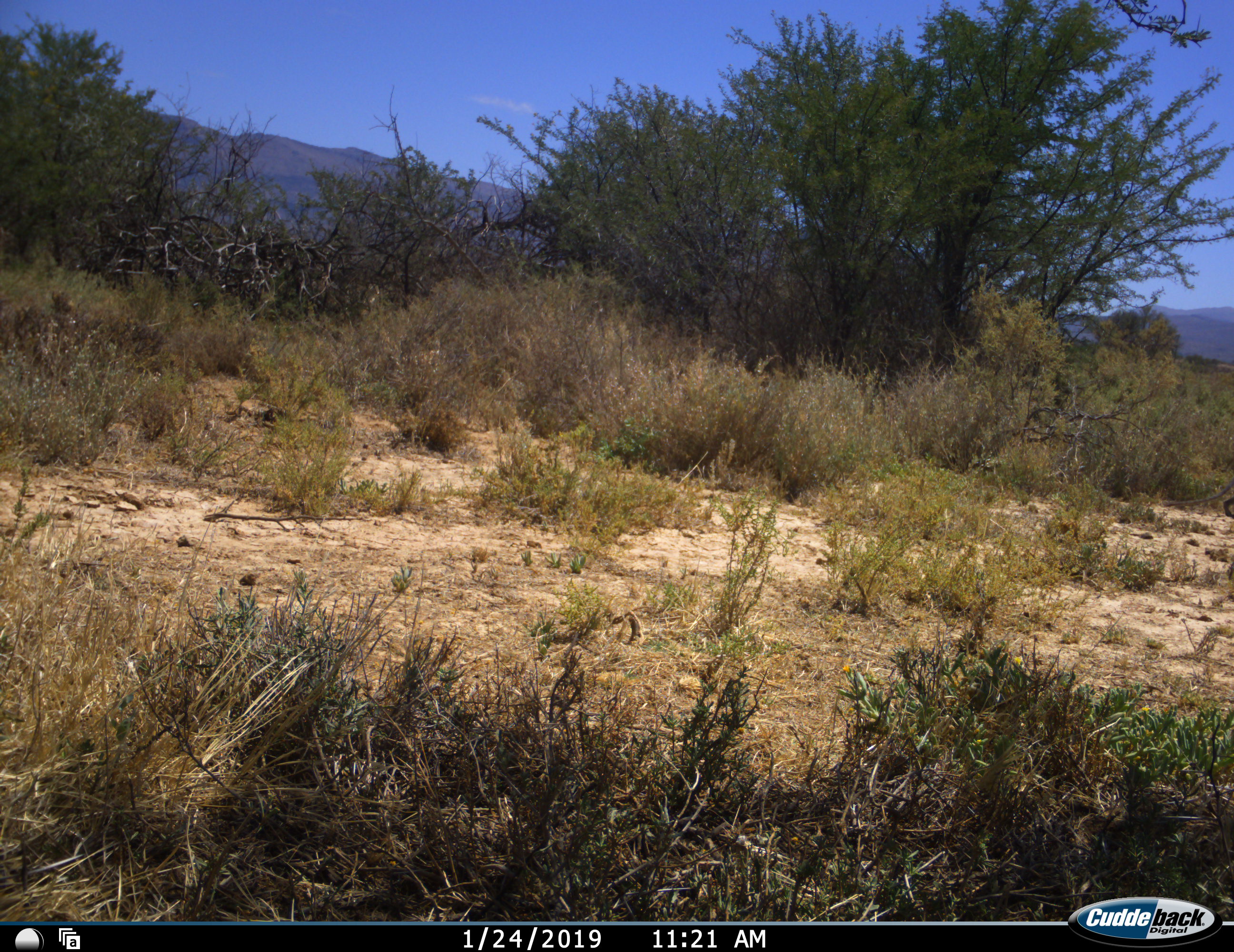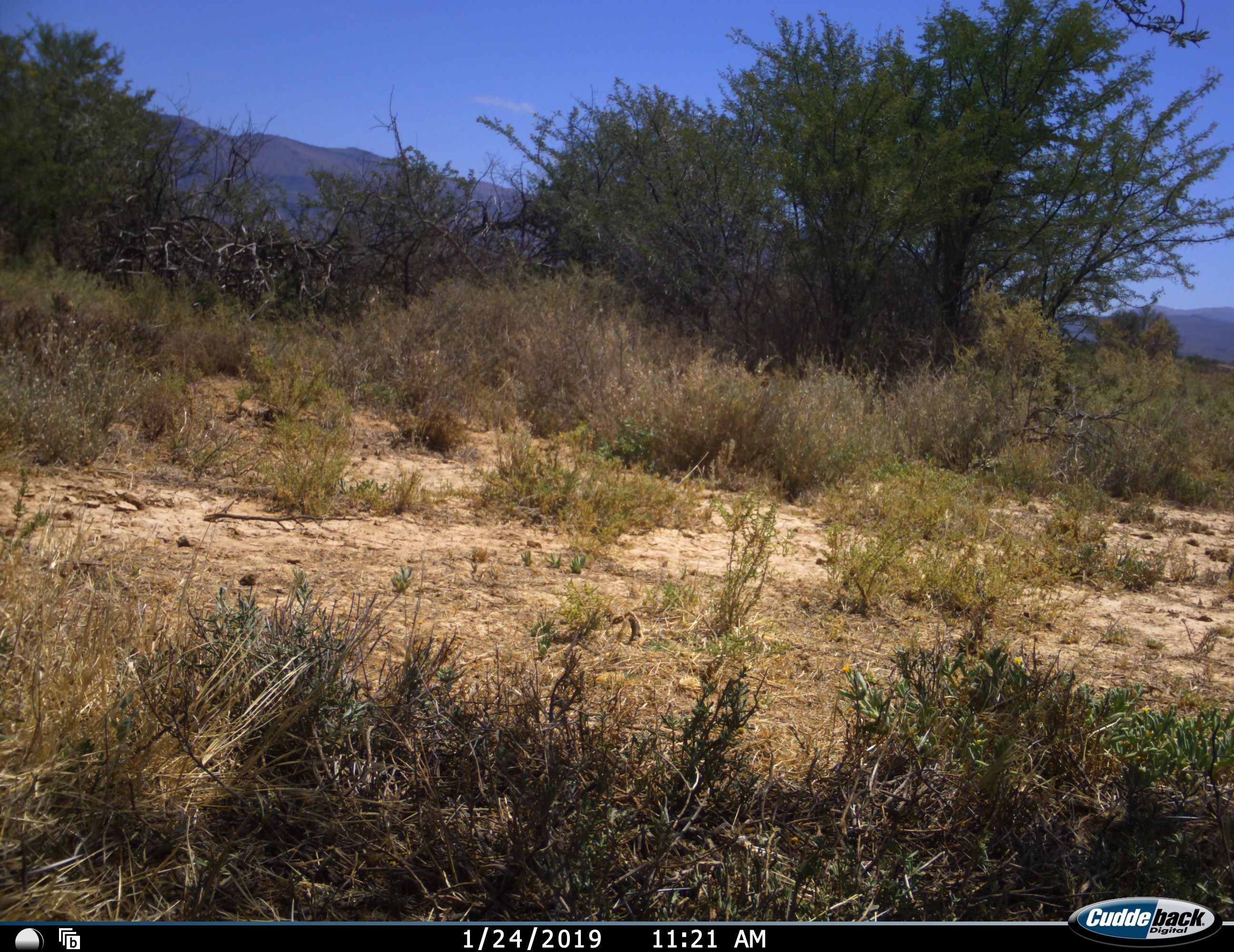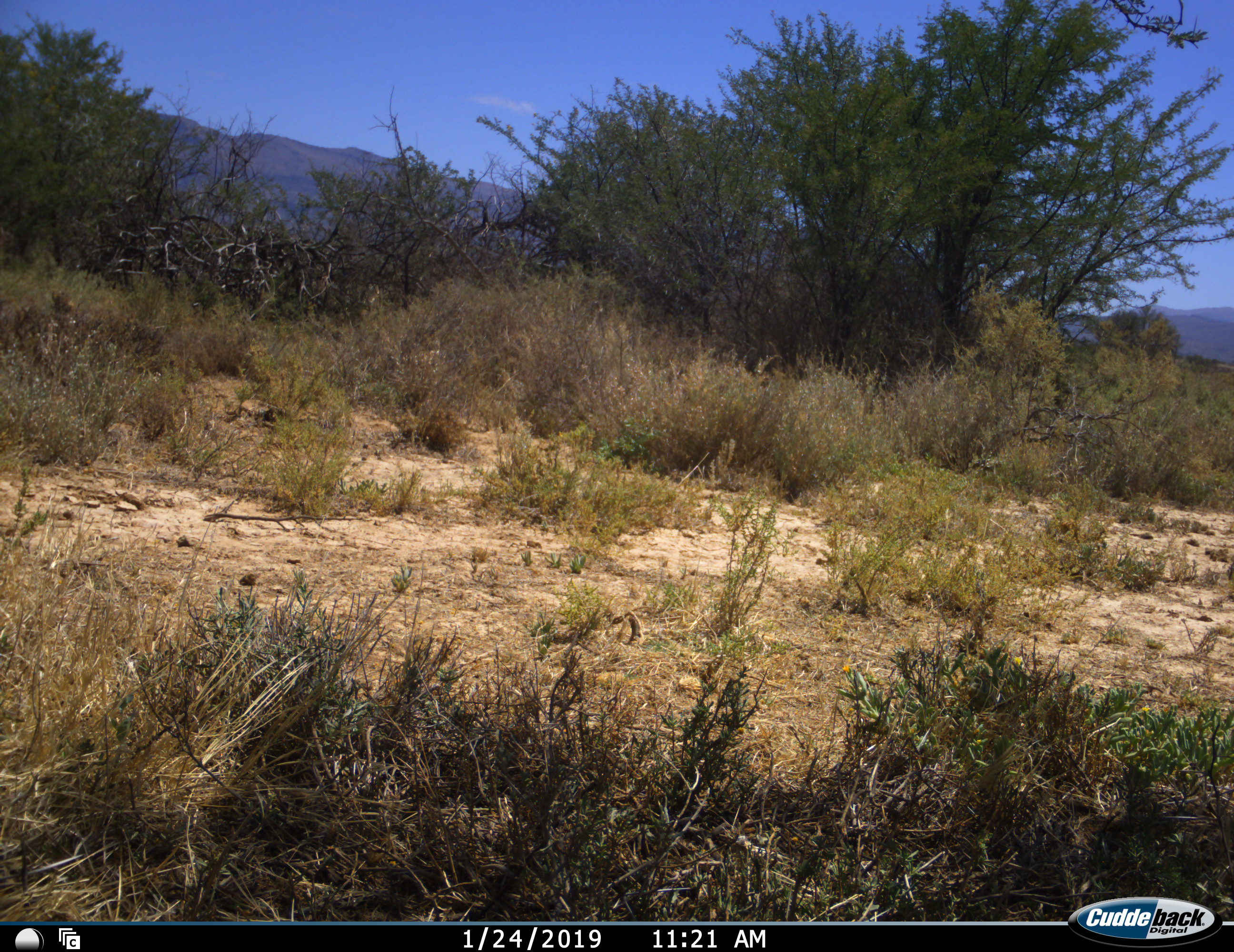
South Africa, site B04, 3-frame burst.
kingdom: Animalia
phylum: Chordata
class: Mammalia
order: Primates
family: Cercopithecidae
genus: Chlorocebus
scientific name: Chlorocebus pygerythrus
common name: vervet monkey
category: monkeyvervet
Monkeyvervet (vervet monkey) (Chlorocebus pygerythrus), count 1. Behavior (volunteer vote fractions): standing 20%, resting 0%, moving 80%, interacting 0%. Young present (vote fraction): 0%. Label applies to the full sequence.